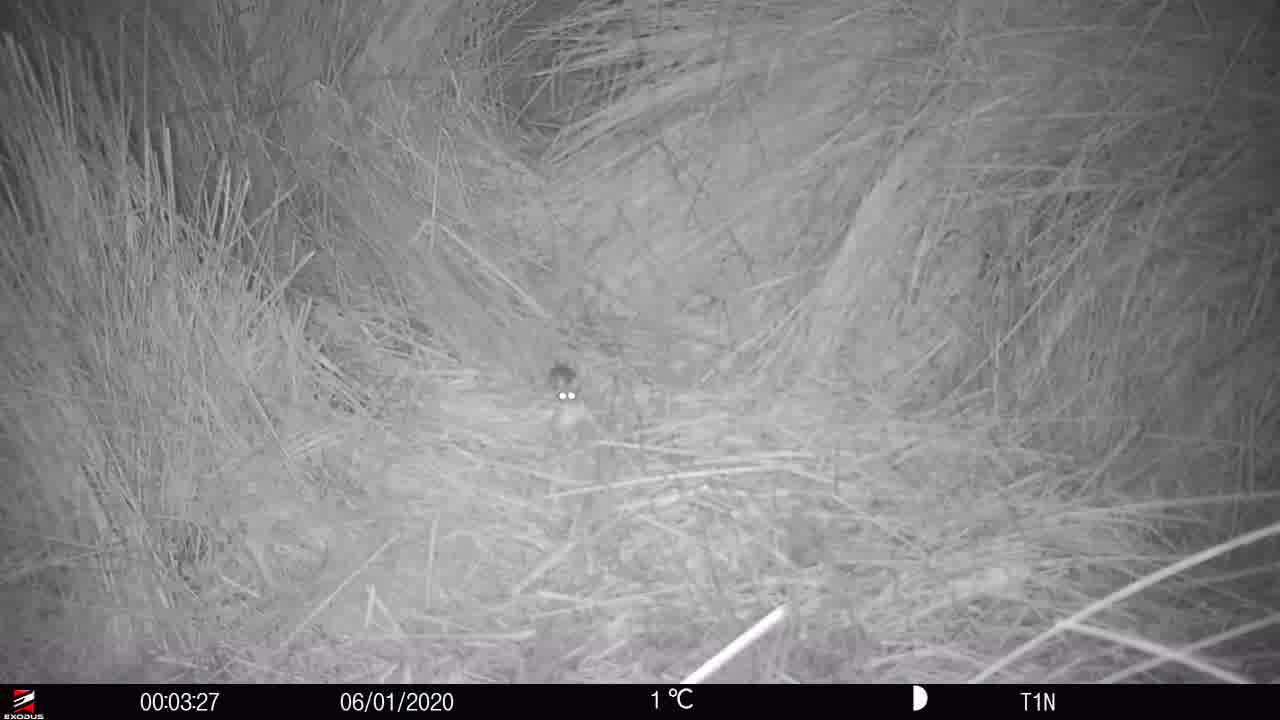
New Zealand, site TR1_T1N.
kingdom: Animalia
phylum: Chordata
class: Mammalia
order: Rodentia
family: Muridae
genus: Mus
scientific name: Mus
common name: mouse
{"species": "mouse (Mus)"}